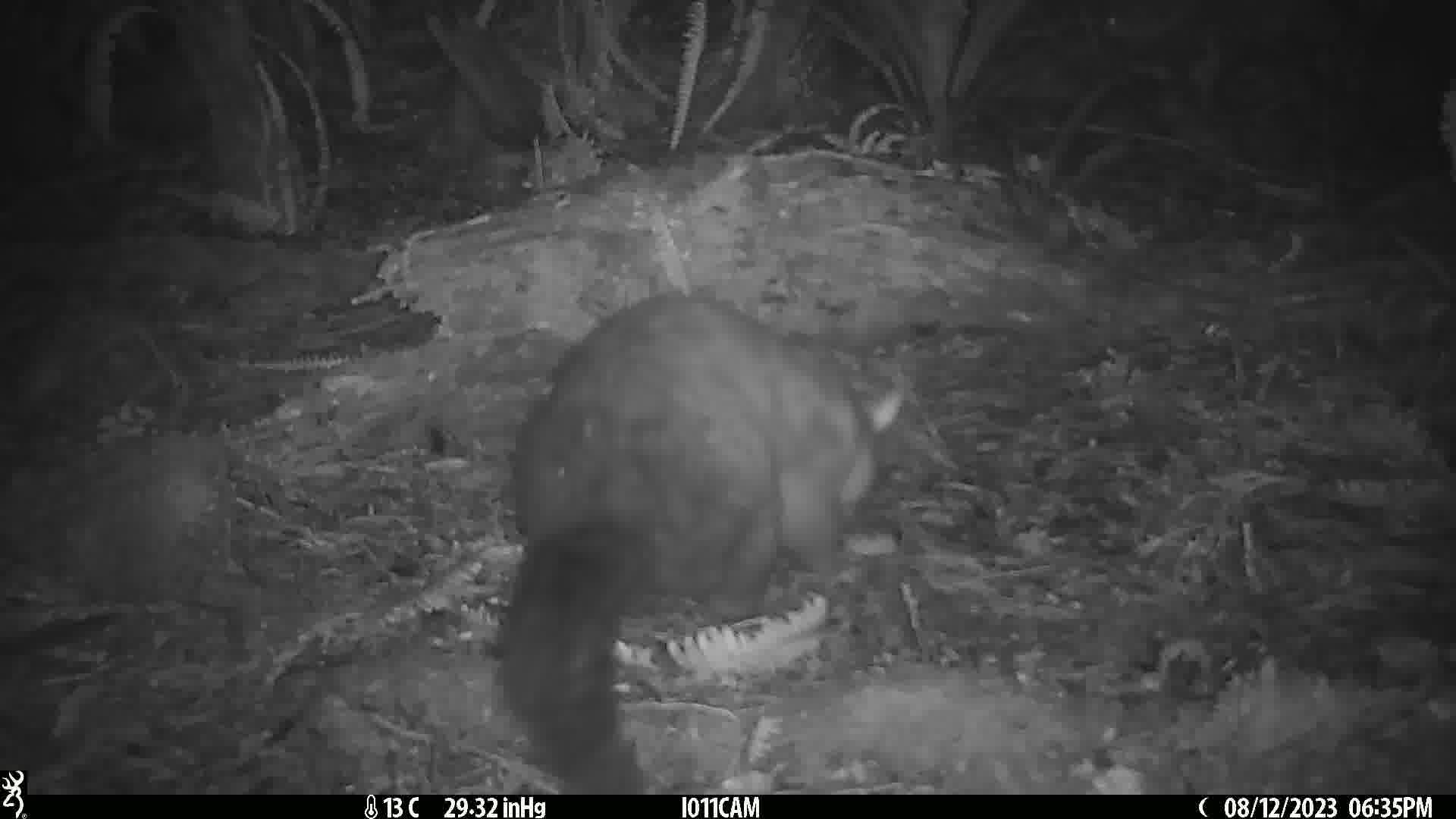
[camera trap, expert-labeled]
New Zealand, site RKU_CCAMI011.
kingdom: Animalia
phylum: Chordata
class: Mammalia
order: Diprotodontia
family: Phalangeridae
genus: Trichosurus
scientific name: Trichosurus vulpecula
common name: common brushtail possum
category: possum